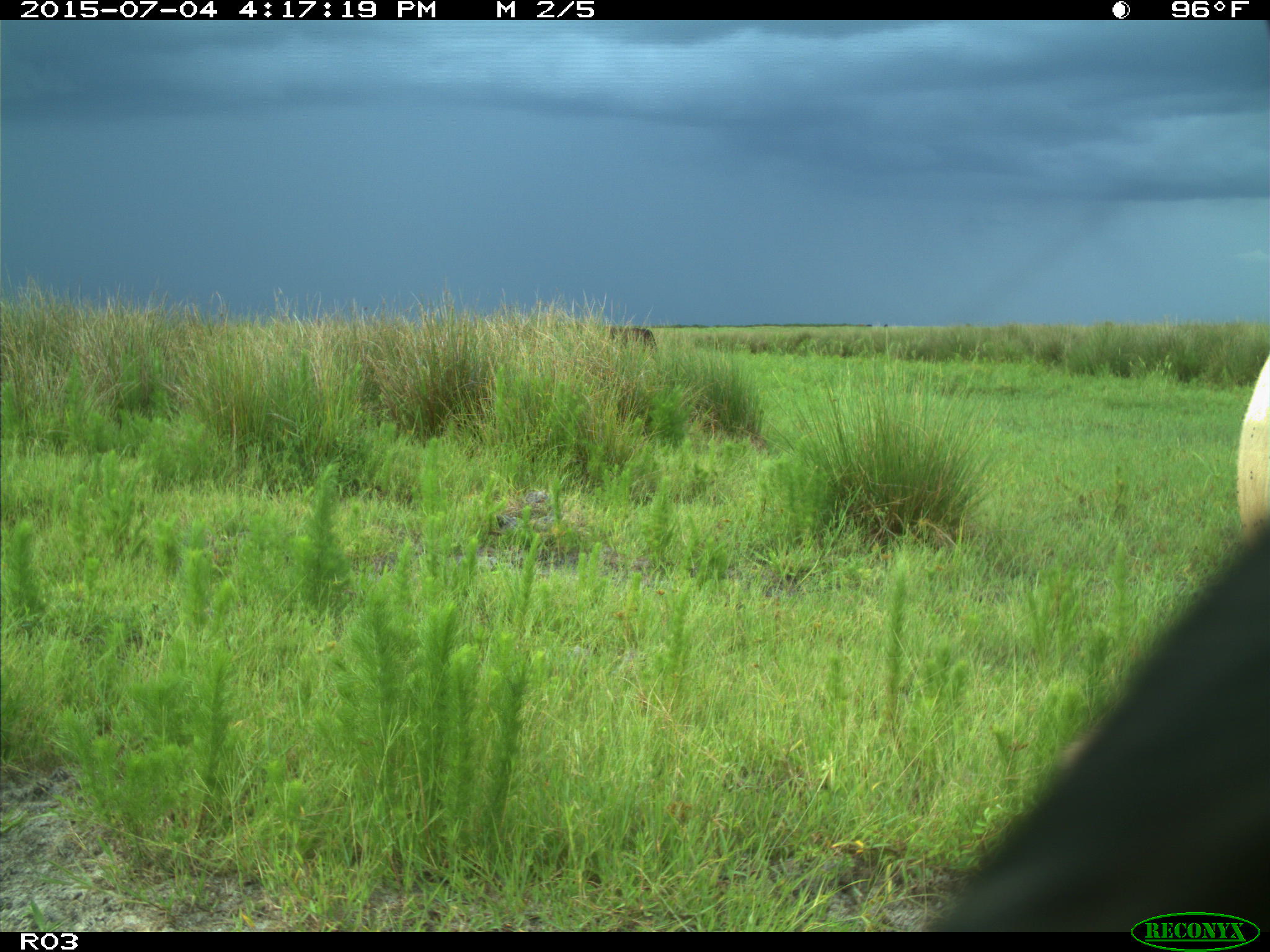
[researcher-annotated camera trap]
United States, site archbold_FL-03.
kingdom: Animalia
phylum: Chordata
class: Mammalia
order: Artiodactyla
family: Bovidae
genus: Bos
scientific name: Bos taurus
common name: domestic cow